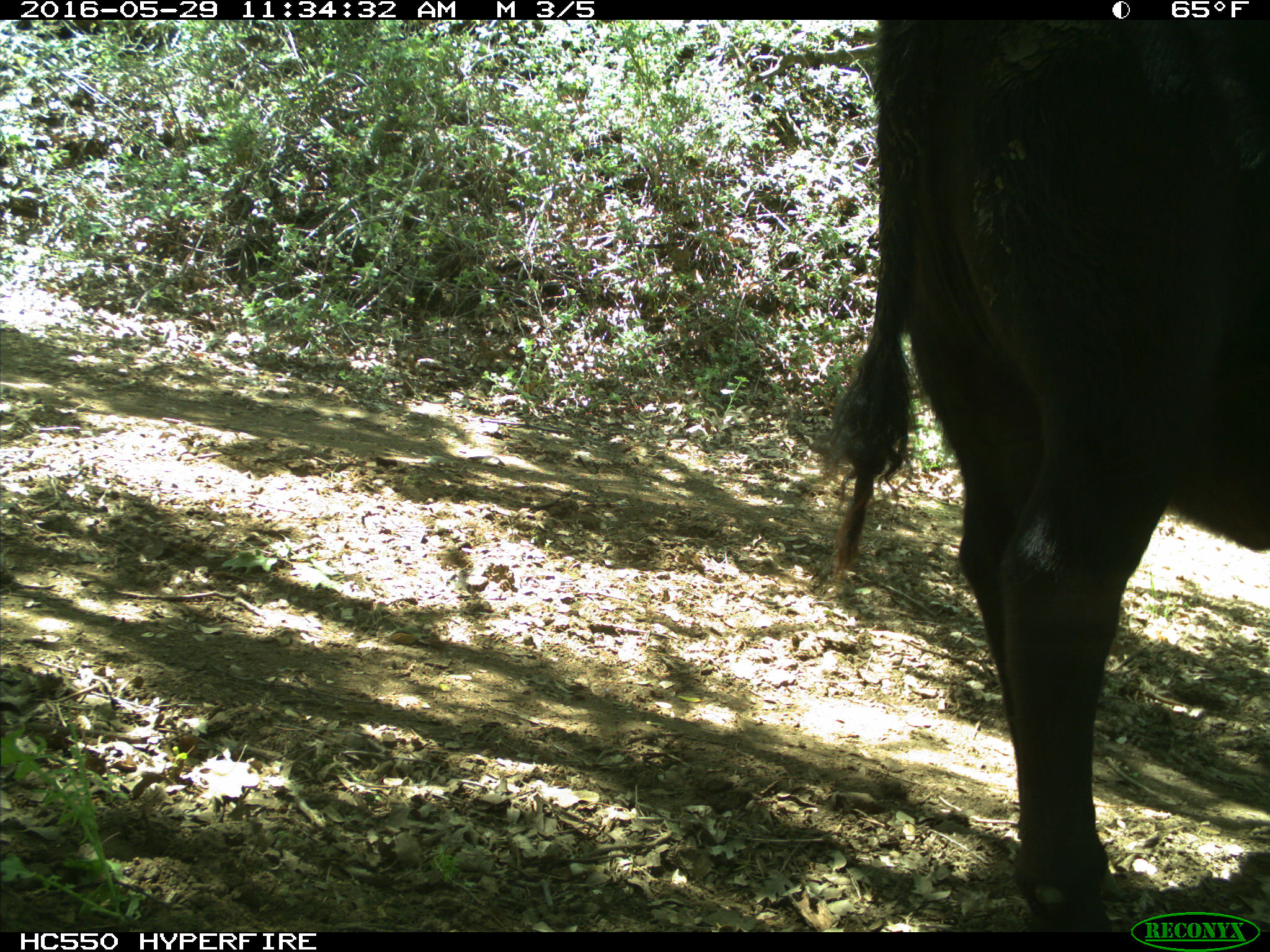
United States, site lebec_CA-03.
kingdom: Animalia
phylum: Chordata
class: Mammalia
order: Artiodactyla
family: Bovidae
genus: Bos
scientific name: Bos taurus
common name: domestic cow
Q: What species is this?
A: Bos taurus (domestic cow).